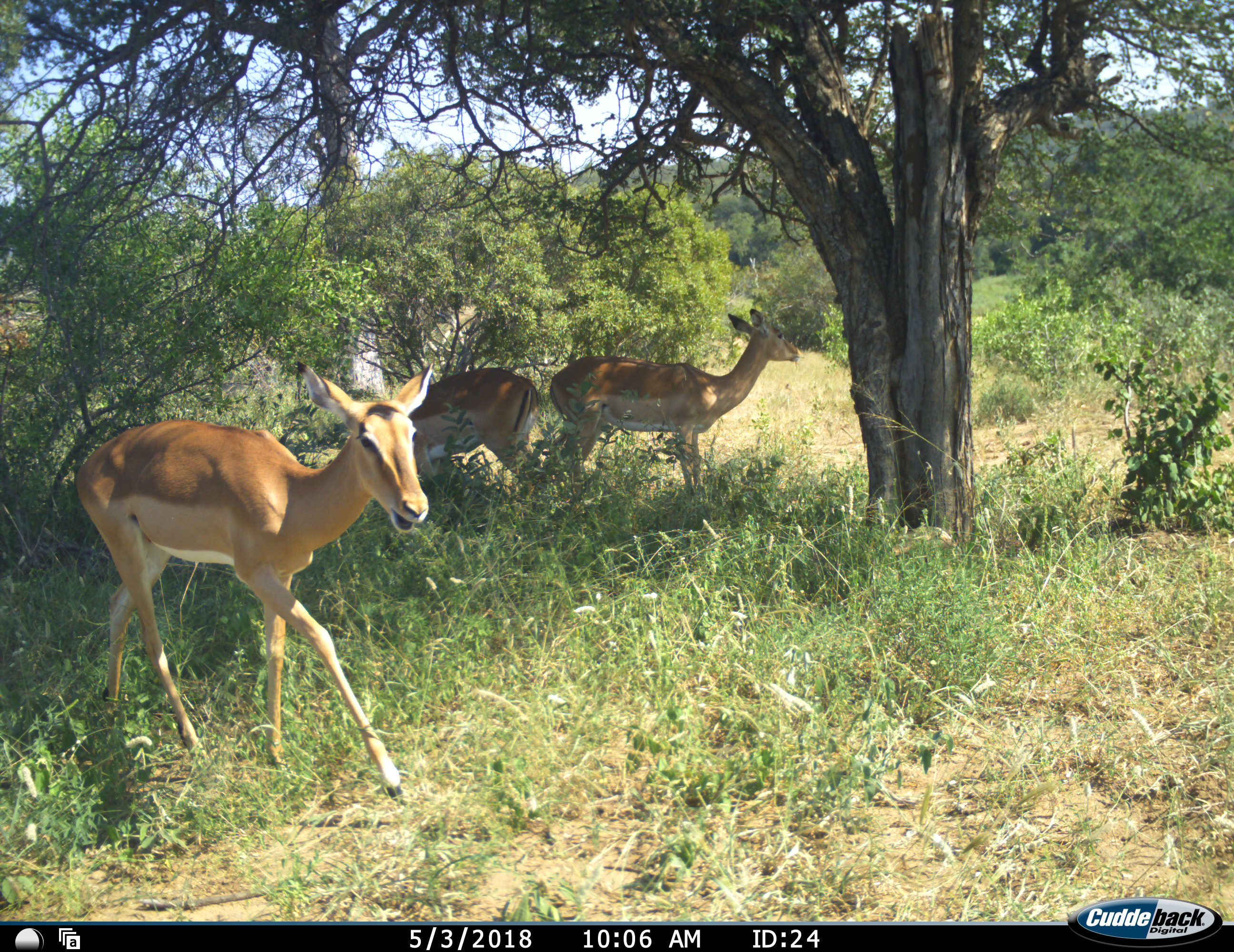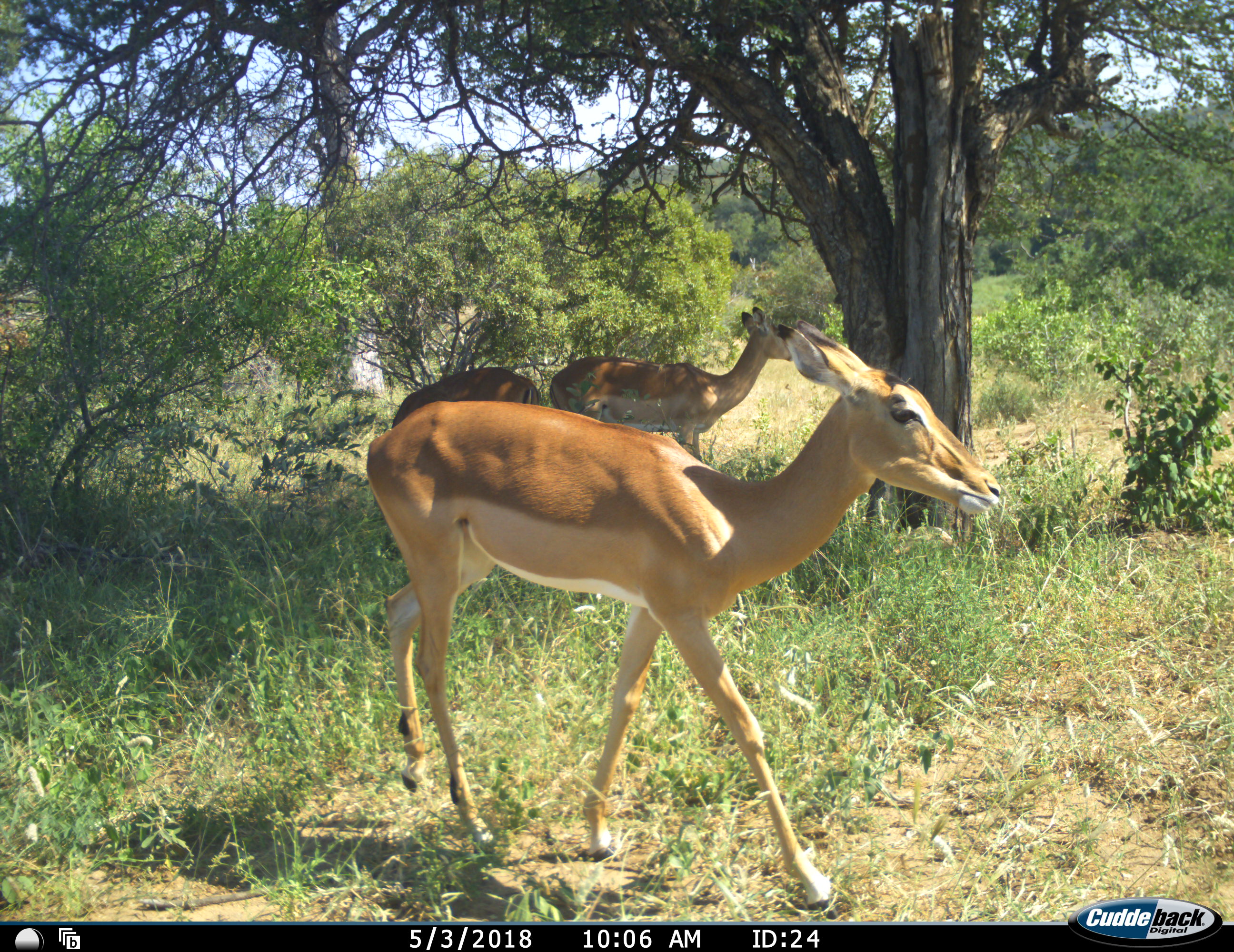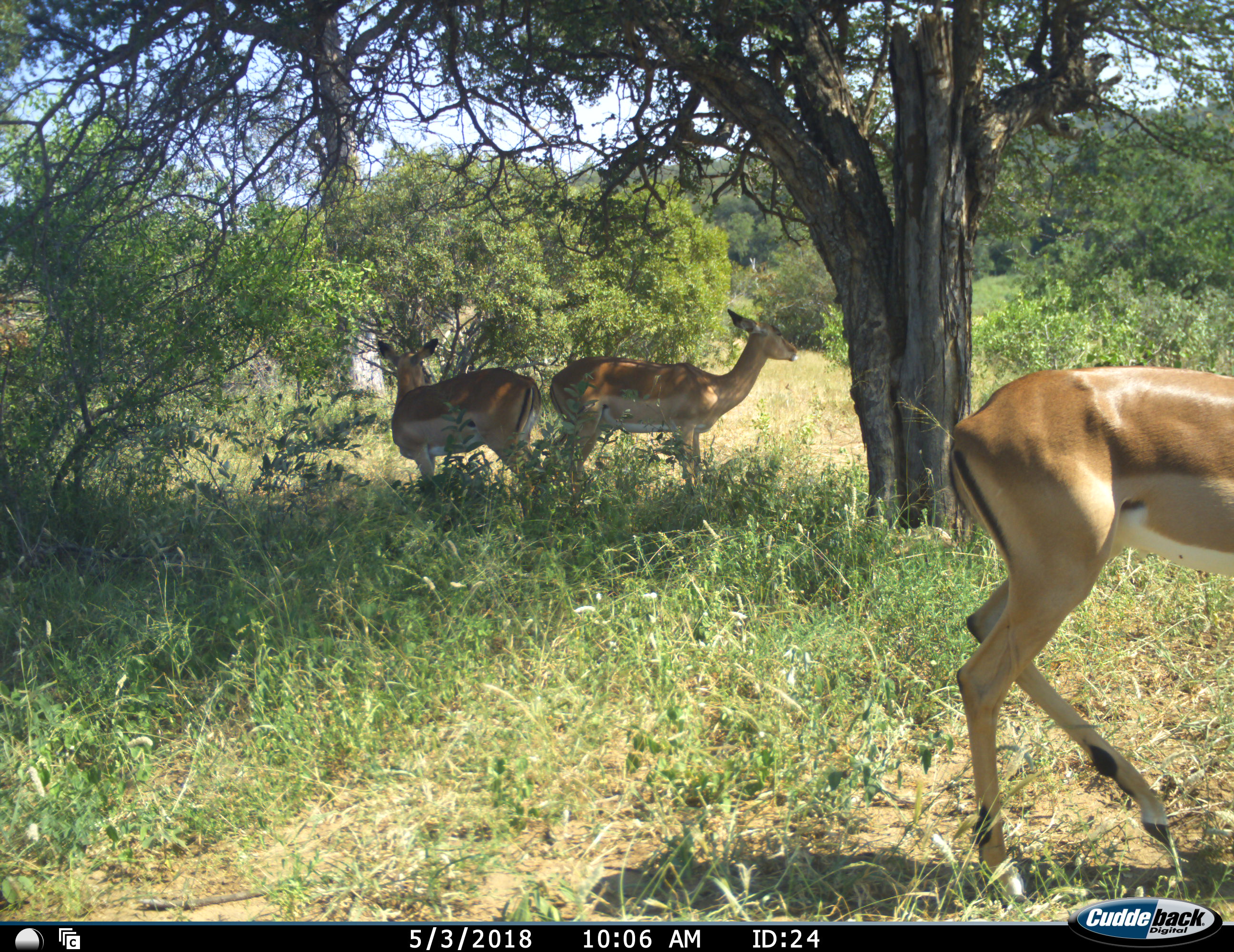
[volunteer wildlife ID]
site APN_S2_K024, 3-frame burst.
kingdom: Animalia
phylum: Chordata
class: Mammalia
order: Artiodactyla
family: Bovidae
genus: Aepyceros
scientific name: Aepyceros melampus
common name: impala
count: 3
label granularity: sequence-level